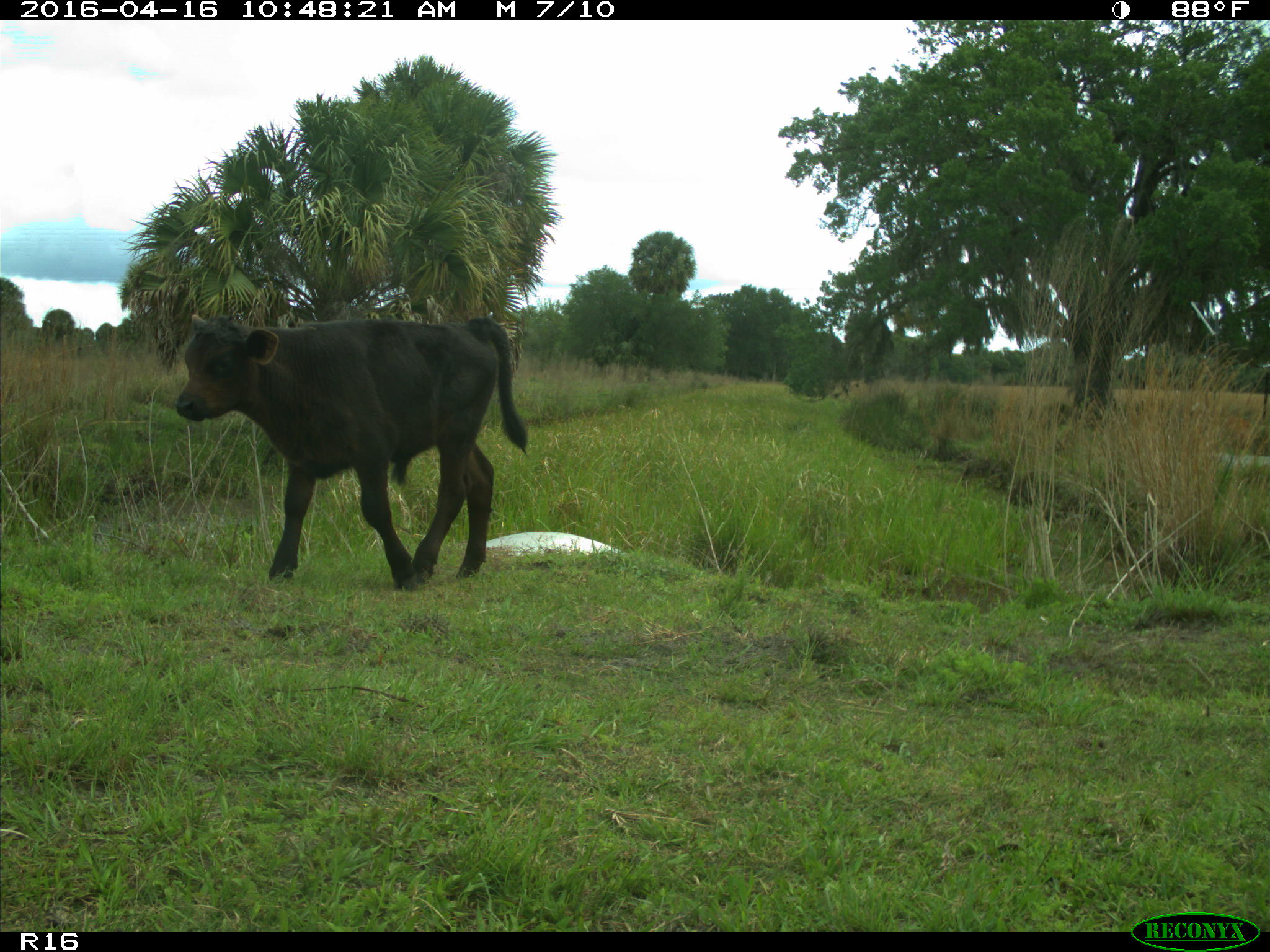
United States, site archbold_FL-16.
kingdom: Animalia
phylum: Chordata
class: Mammalia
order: Artiodactyla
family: Bovidae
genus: Bos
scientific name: Bos taurus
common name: domestic cow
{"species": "Bos taurus (domestic cow)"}